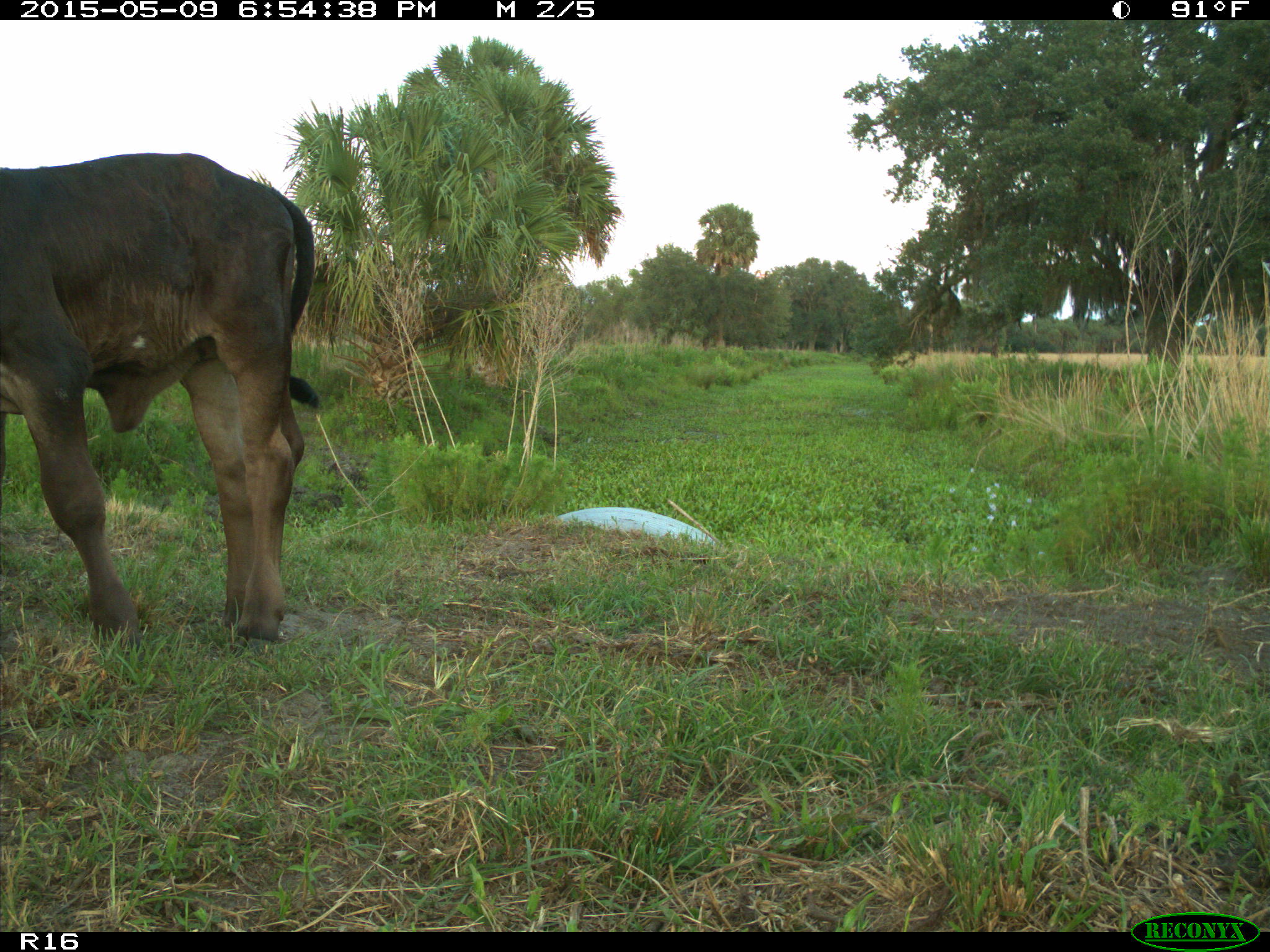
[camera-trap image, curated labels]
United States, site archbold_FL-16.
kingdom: Animalia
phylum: Chordata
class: Mammalia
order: Artiodactyla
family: Bovidae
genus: Bos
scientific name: Bos taurus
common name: domestic cow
Bos taurus (domestic cow).